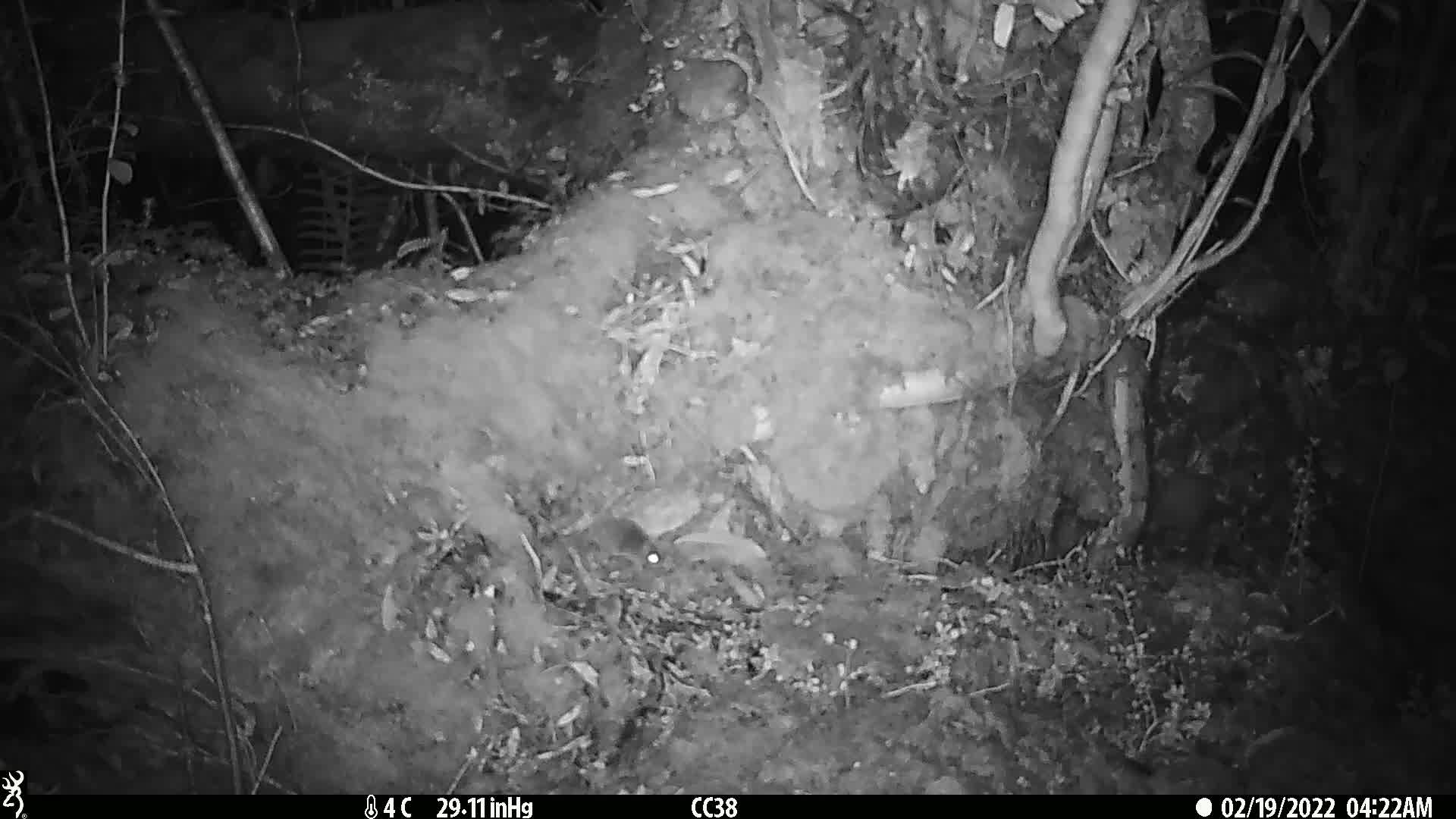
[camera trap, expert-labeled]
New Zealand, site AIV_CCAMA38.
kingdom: Animalia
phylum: Chordata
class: Mammalia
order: Rodentia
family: Muridae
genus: Mus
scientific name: Mus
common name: mouse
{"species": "mouse (Mus)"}